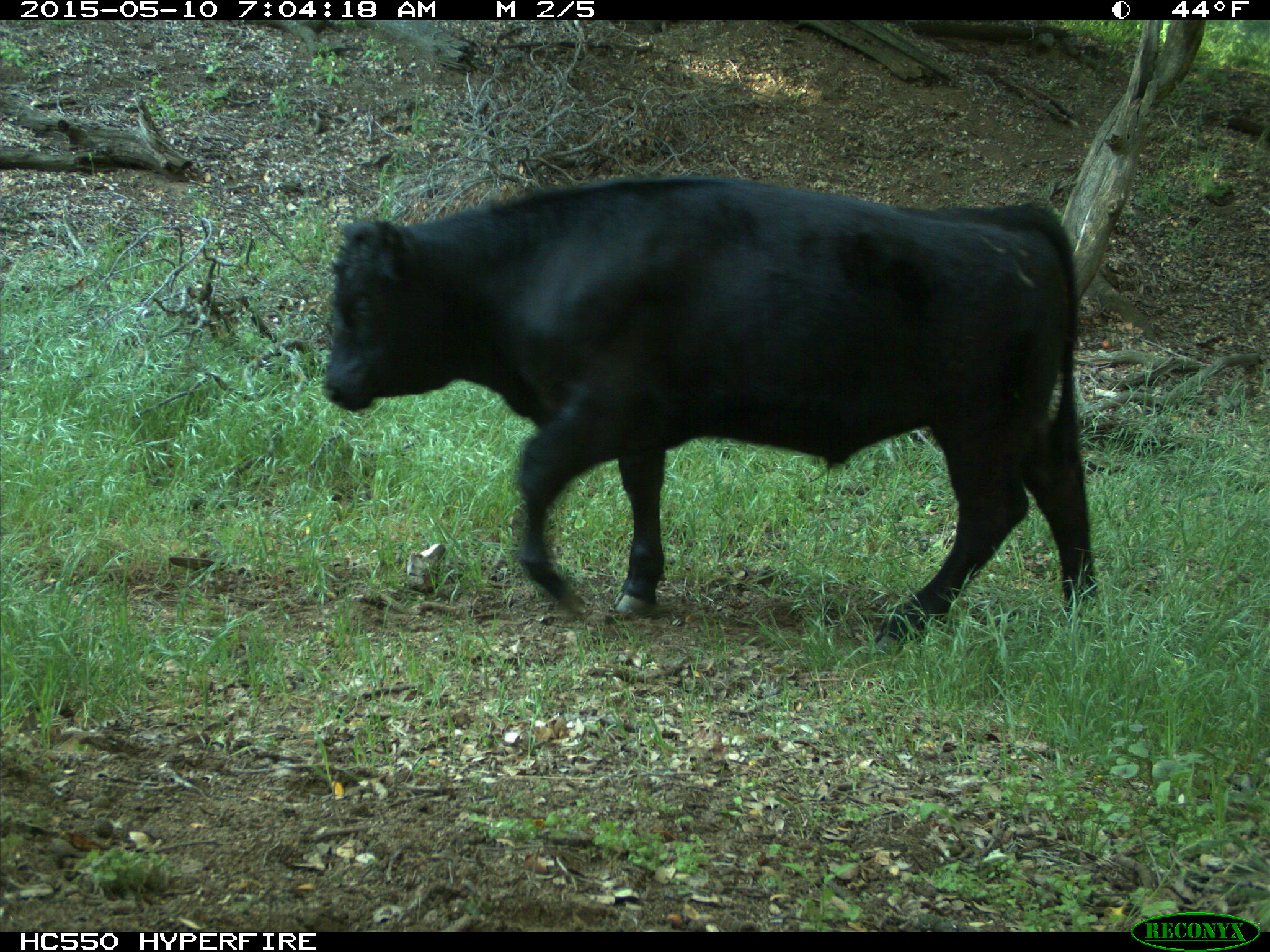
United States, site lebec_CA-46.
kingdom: Animalia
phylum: Chordata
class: Mammalia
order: Artiodactyla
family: Bovidae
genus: Bos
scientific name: Bos taurus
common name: domestic cow